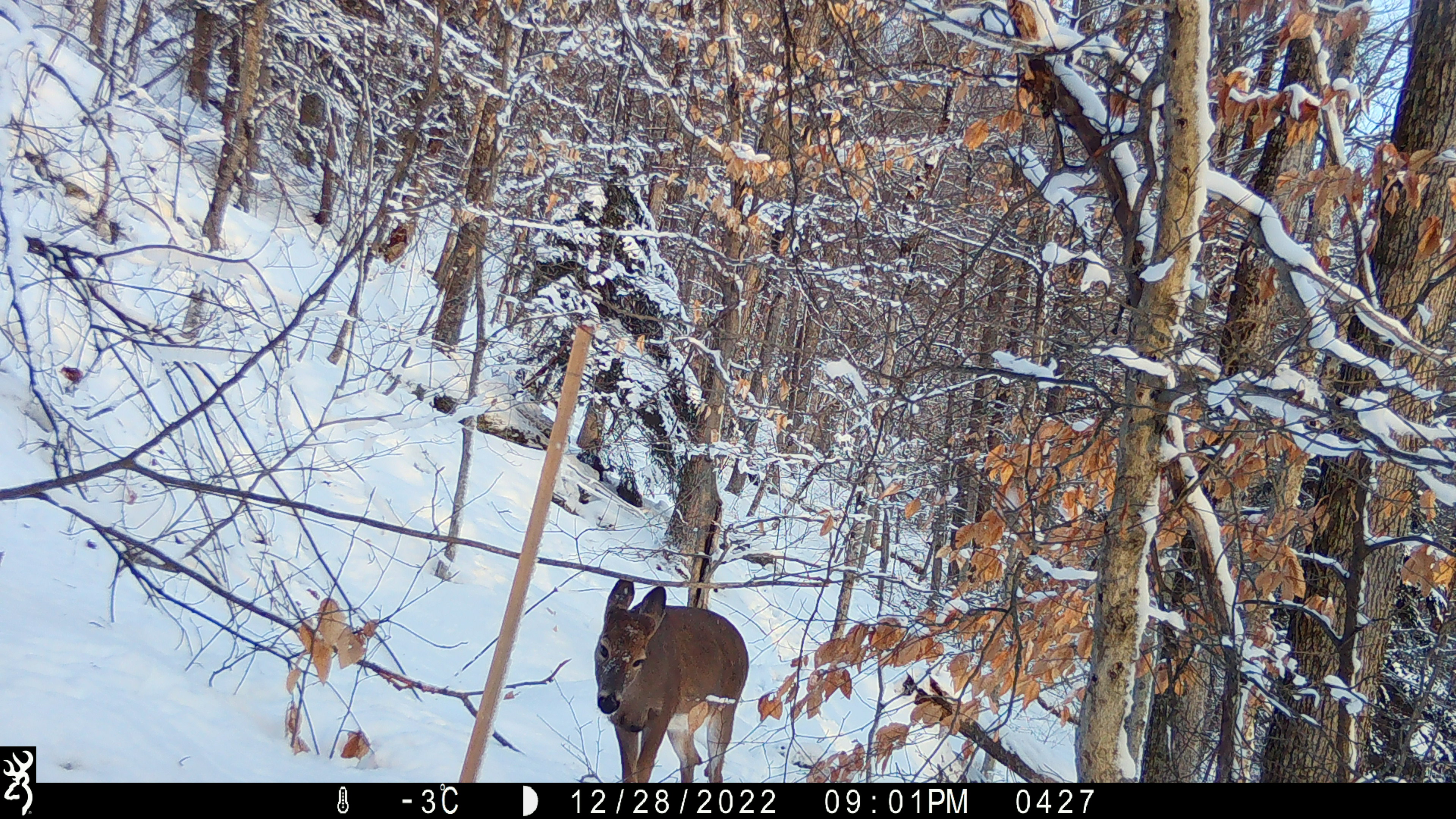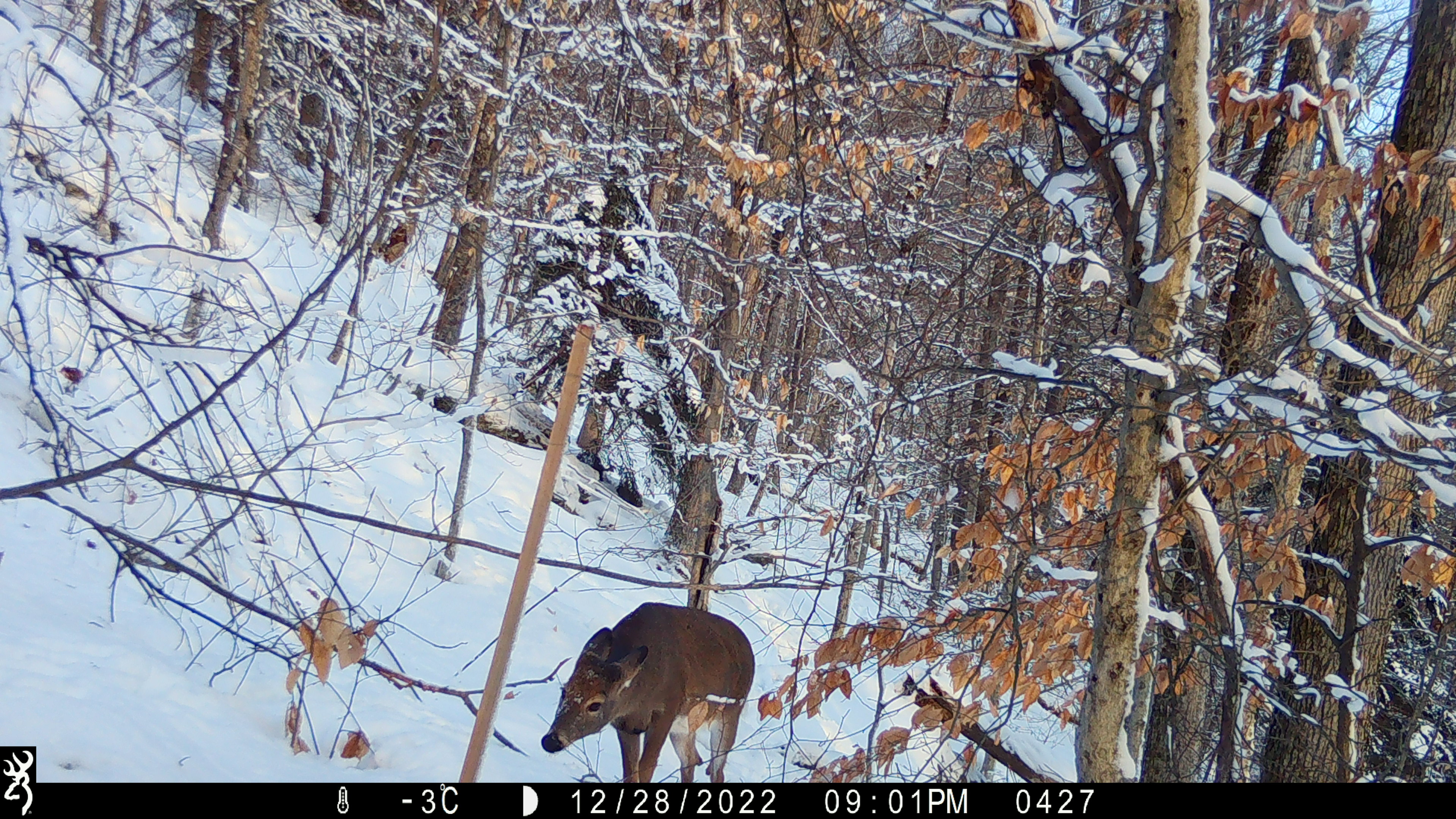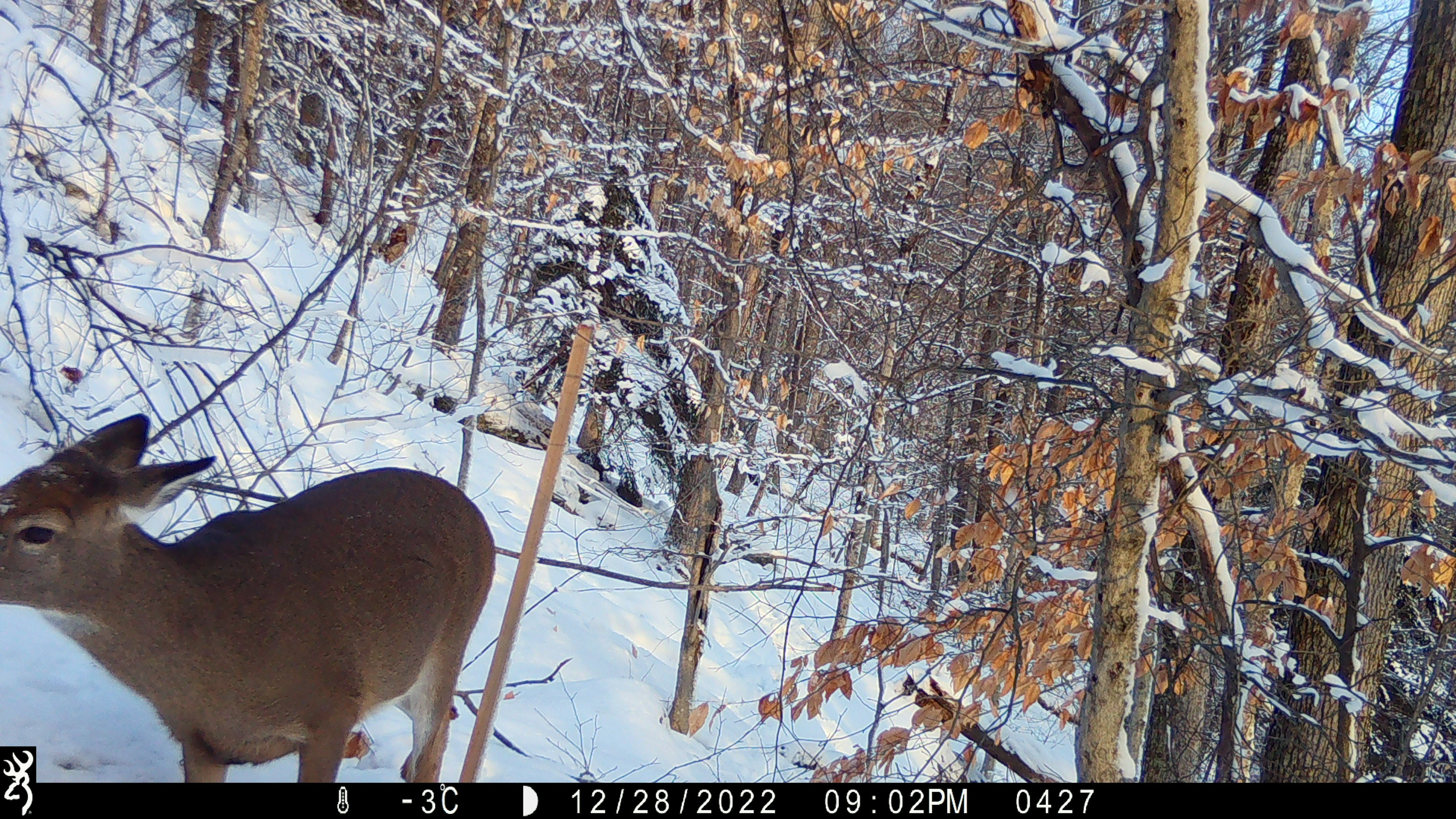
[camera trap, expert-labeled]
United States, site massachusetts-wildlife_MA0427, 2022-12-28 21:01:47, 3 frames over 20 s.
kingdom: Animalia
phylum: Chordata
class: Mammalia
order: Artiodactyla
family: Cervidae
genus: Odocoileus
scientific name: Odocoileus virginianus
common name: white-tailed deer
White-tailed deer (Odocoileus virginianus).